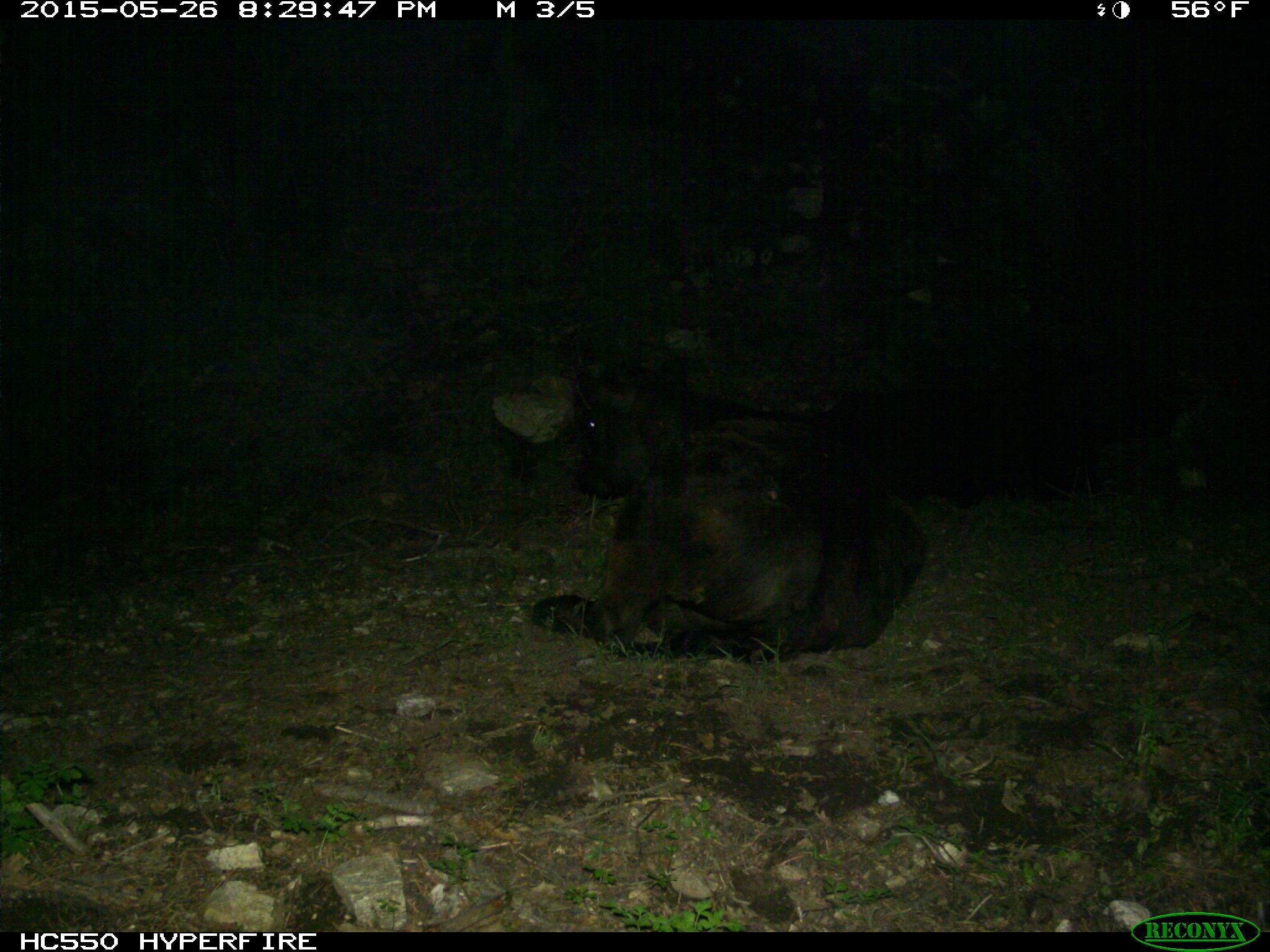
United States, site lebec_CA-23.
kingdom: Animalia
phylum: Chordata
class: Mammalia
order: Artiodactyla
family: Bovidae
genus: Bos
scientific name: Bos taurus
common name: domestic cow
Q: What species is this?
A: Bos taurus (domestic cow).